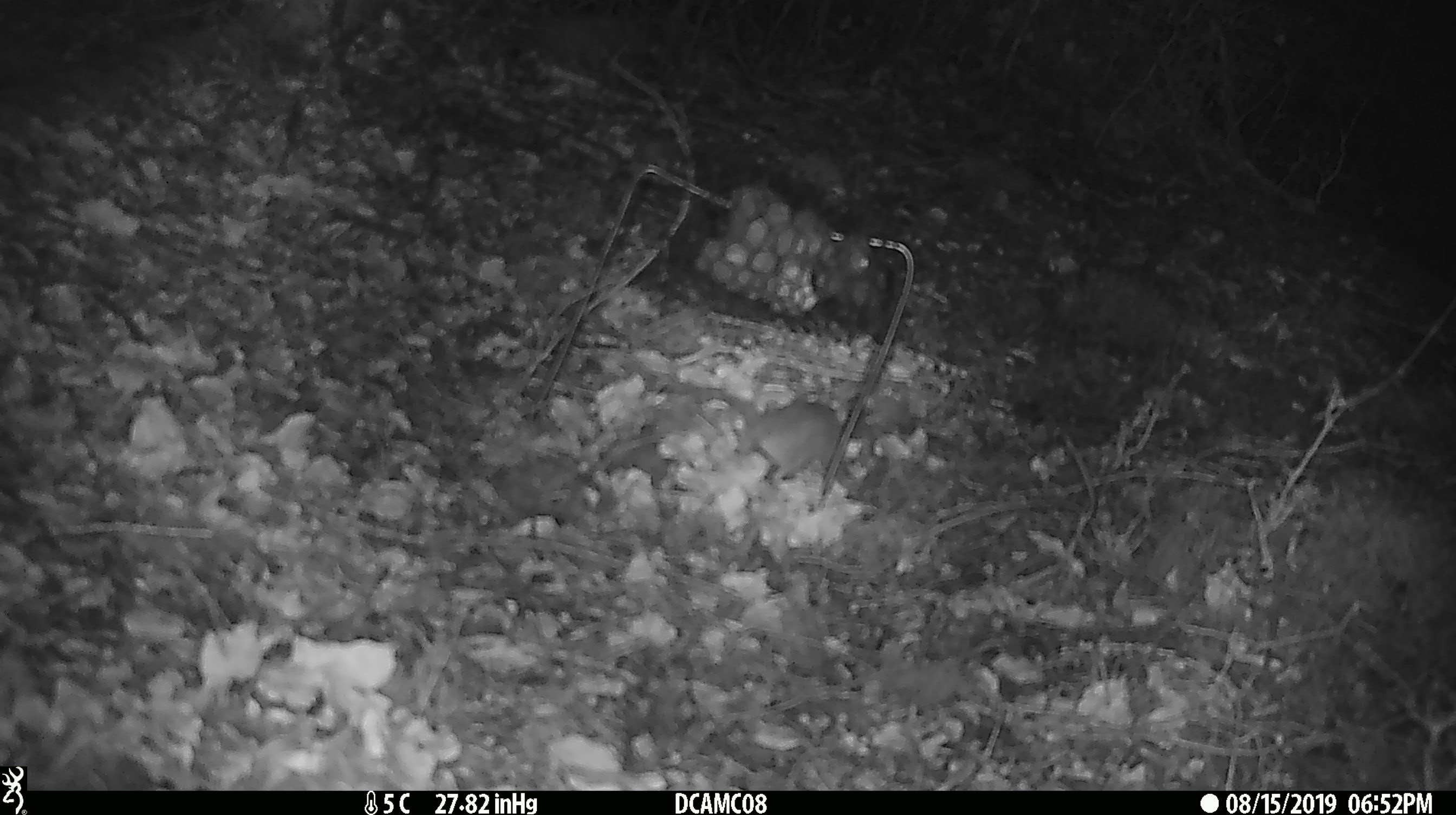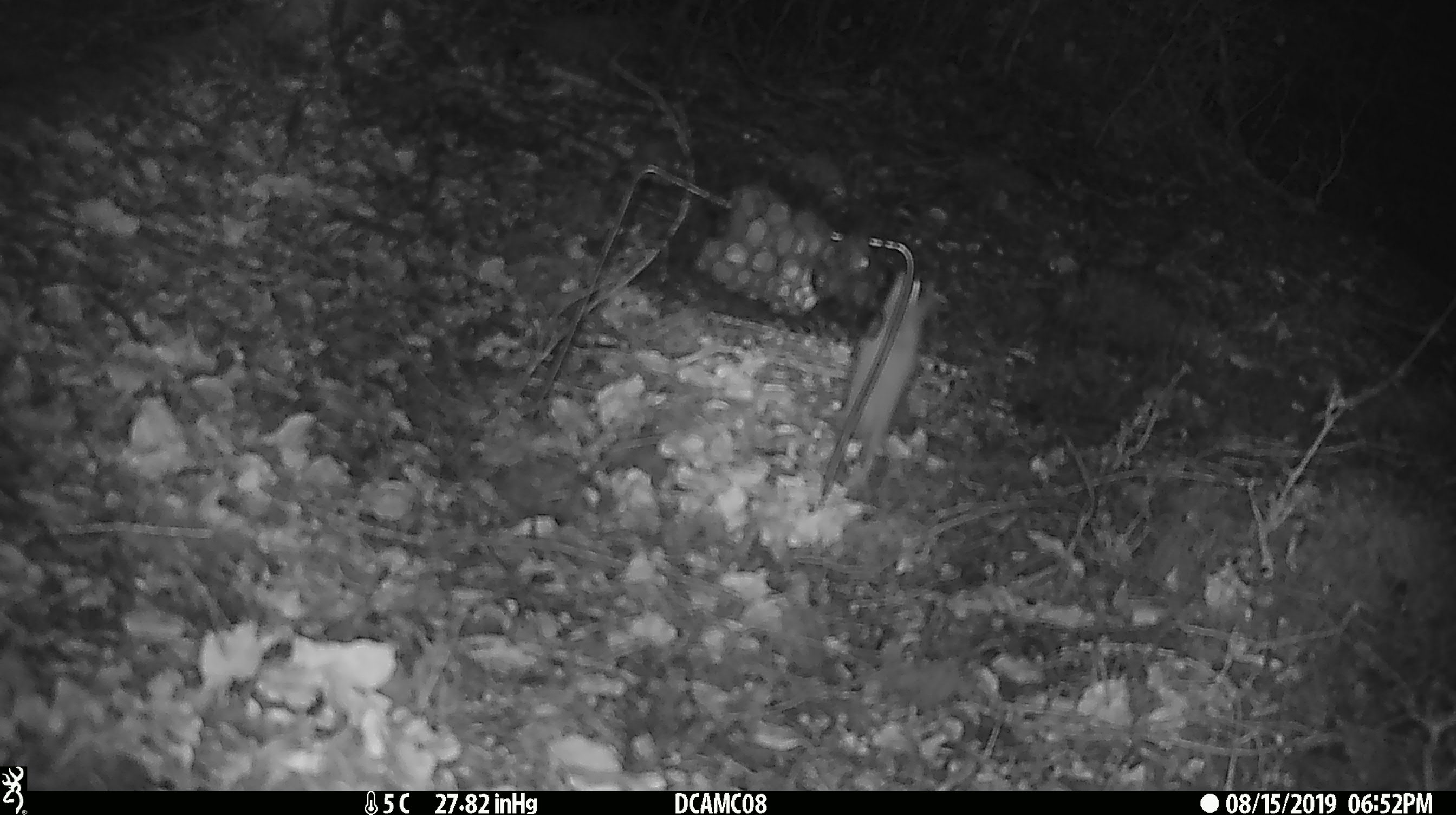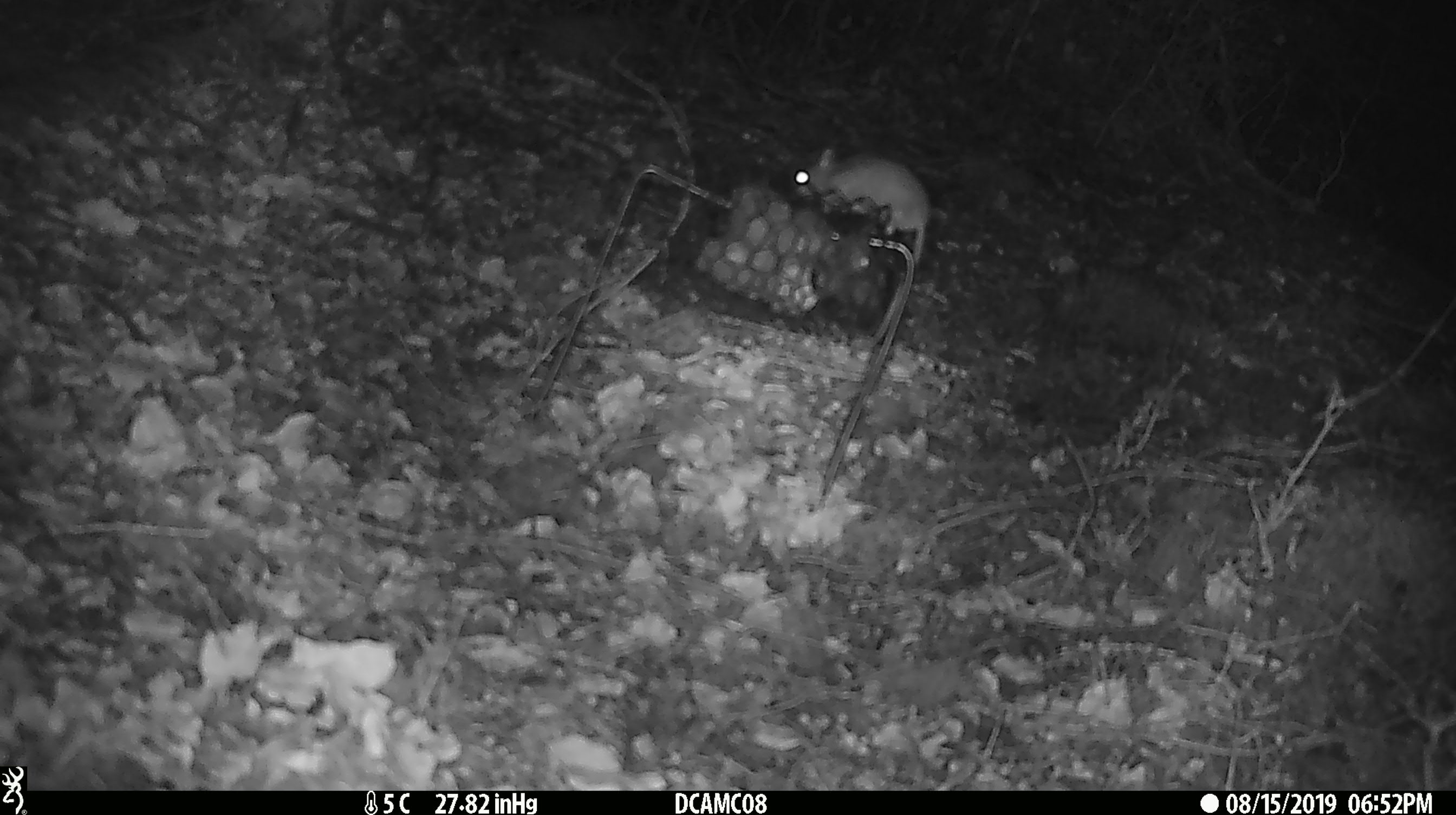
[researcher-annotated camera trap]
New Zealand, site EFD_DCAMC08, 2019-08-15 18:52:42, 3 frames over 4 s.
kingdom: Animalia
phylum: Chordata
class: Mammalia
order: Rodentia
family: Muridae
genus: Mus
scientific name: Mus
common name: mouse